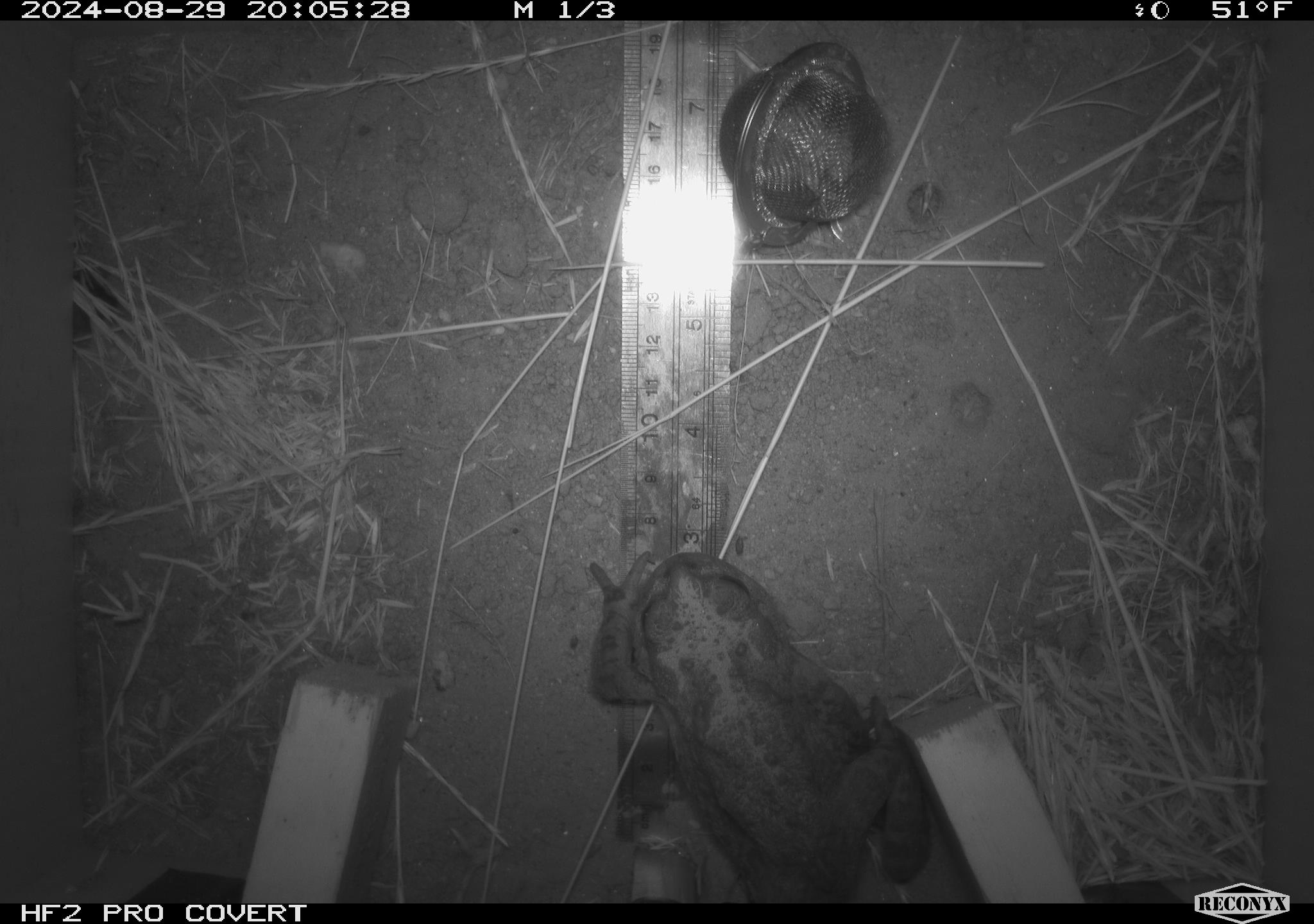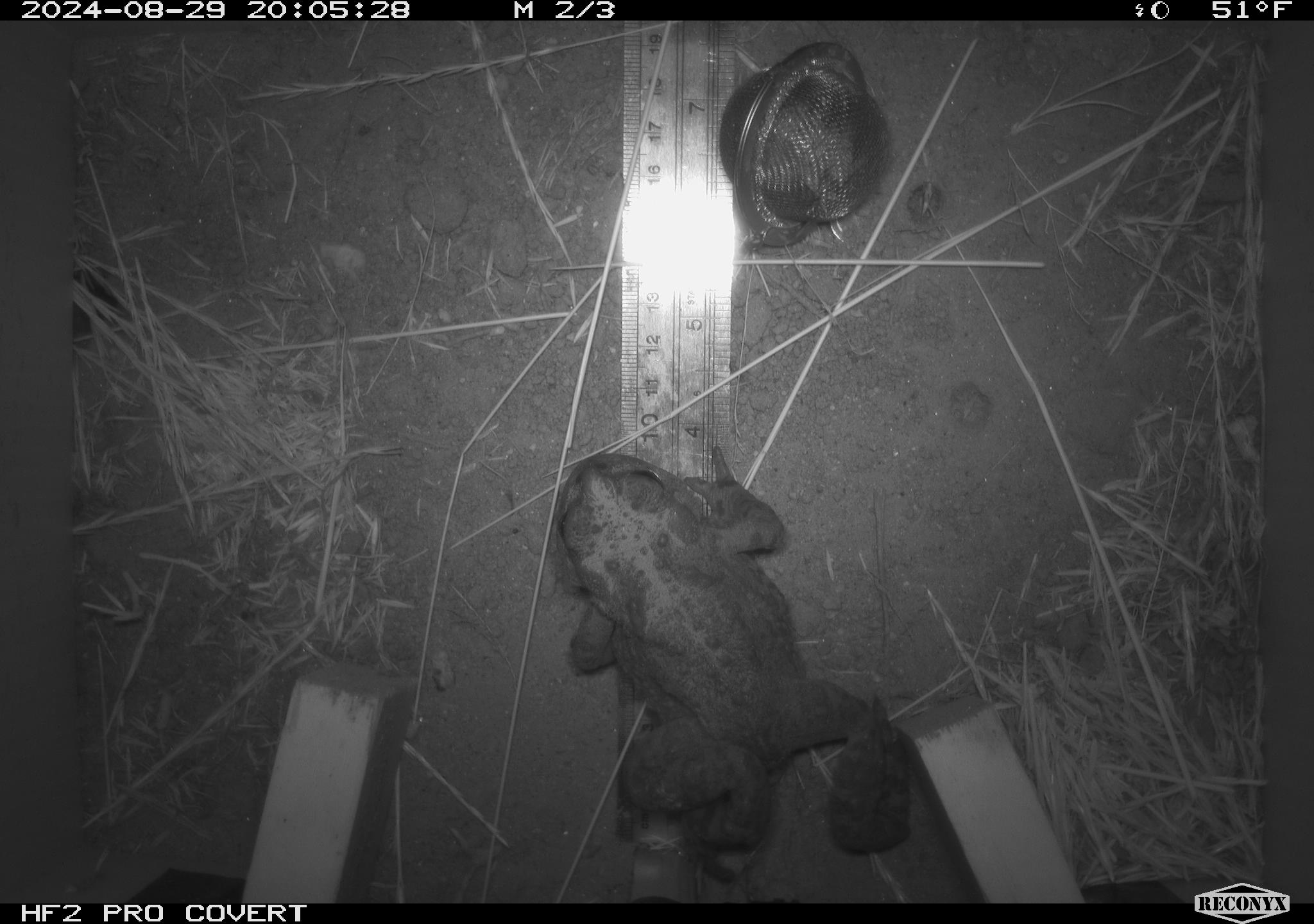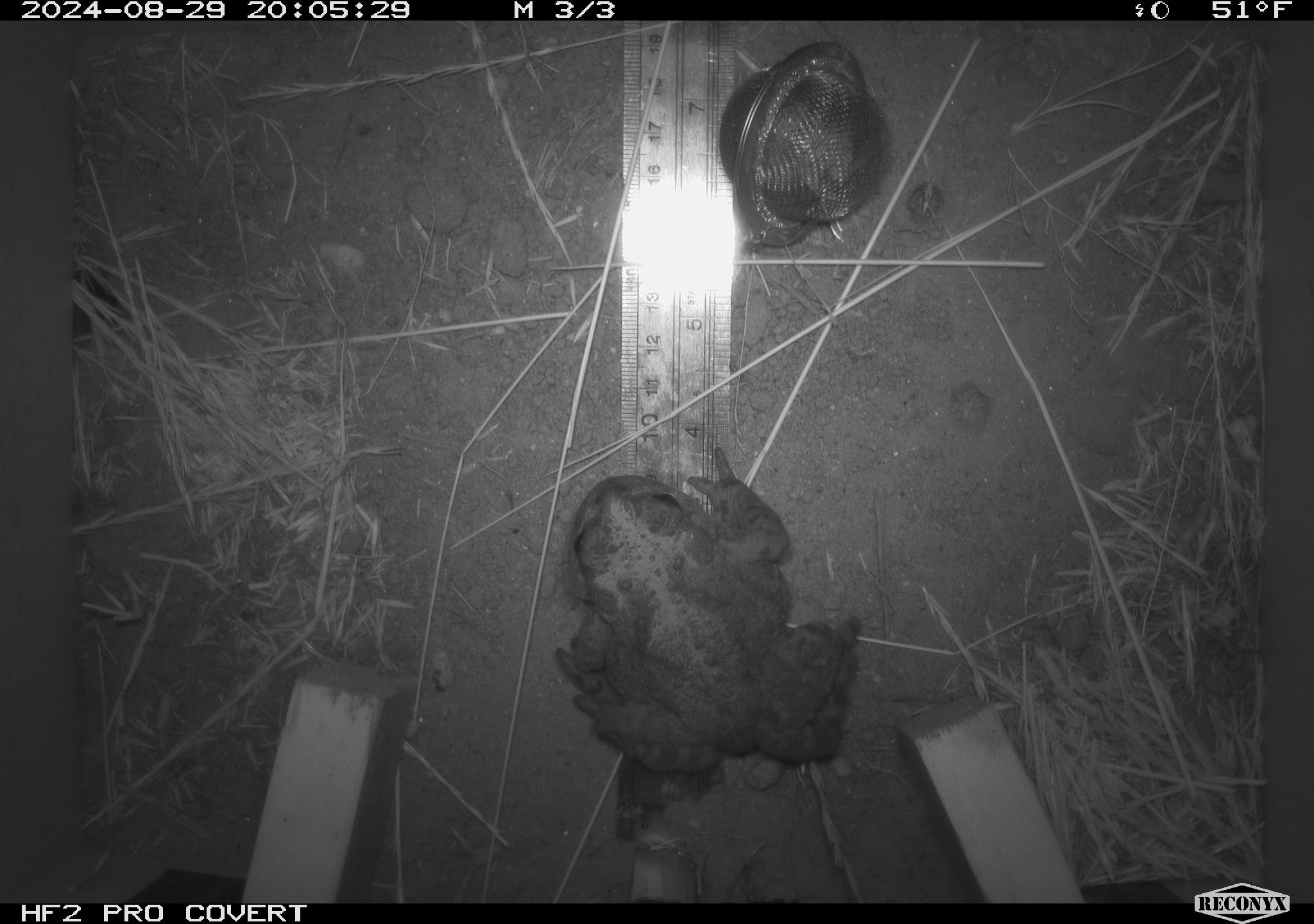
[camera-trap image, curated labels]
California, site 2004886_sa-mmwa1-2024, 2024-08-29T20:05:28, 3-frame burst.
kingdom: Animalia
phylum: Chordata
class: Amphibia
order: Anura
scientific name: Anura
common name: frogs